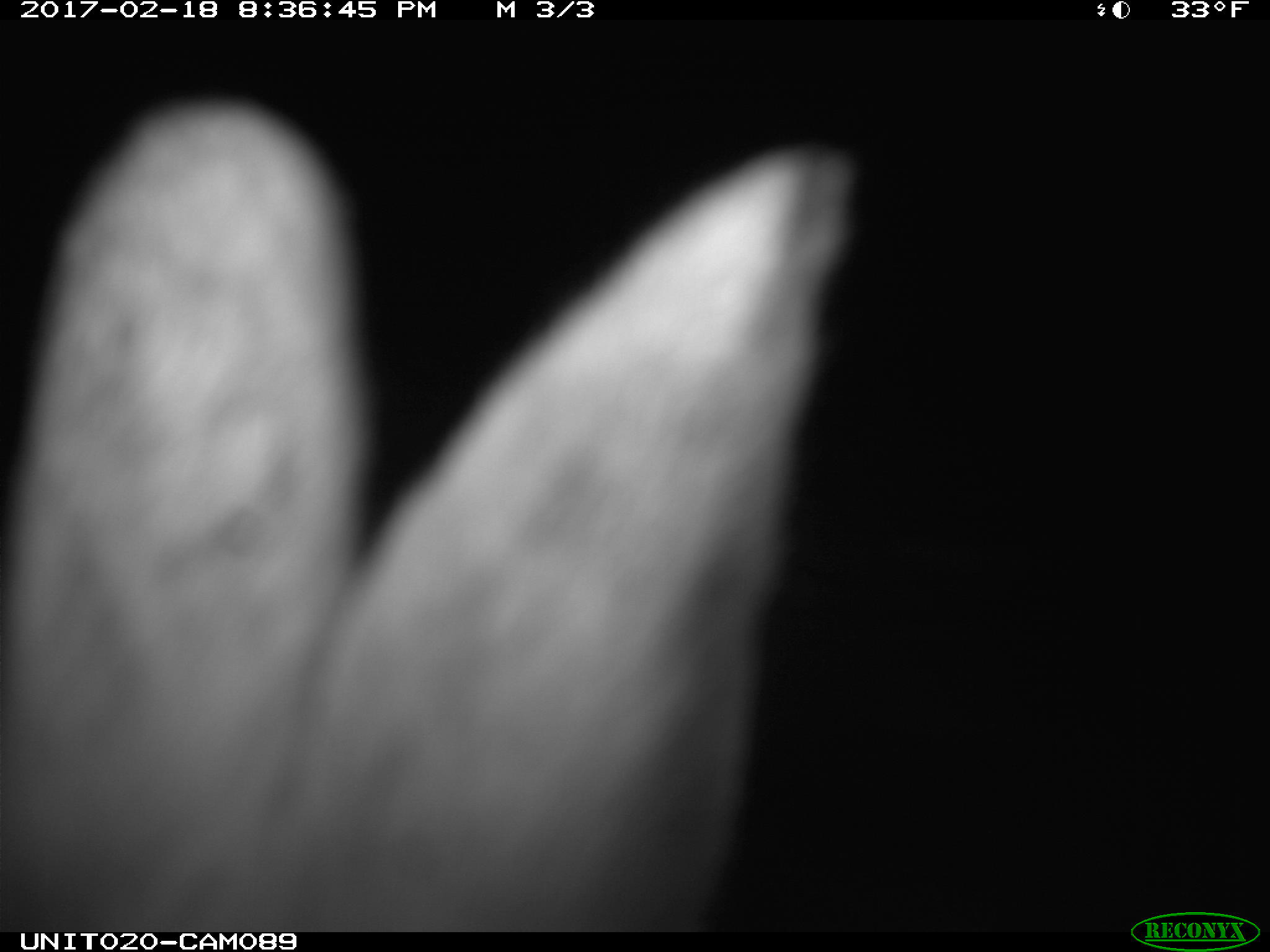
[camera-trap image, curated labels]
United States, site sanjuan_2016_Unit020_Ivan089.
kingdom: Animalia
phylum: Chordata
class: Mammalia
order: Lagomorpha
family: Leporidae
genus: Lepus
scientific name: Lepus americanus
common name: snowshoe hare